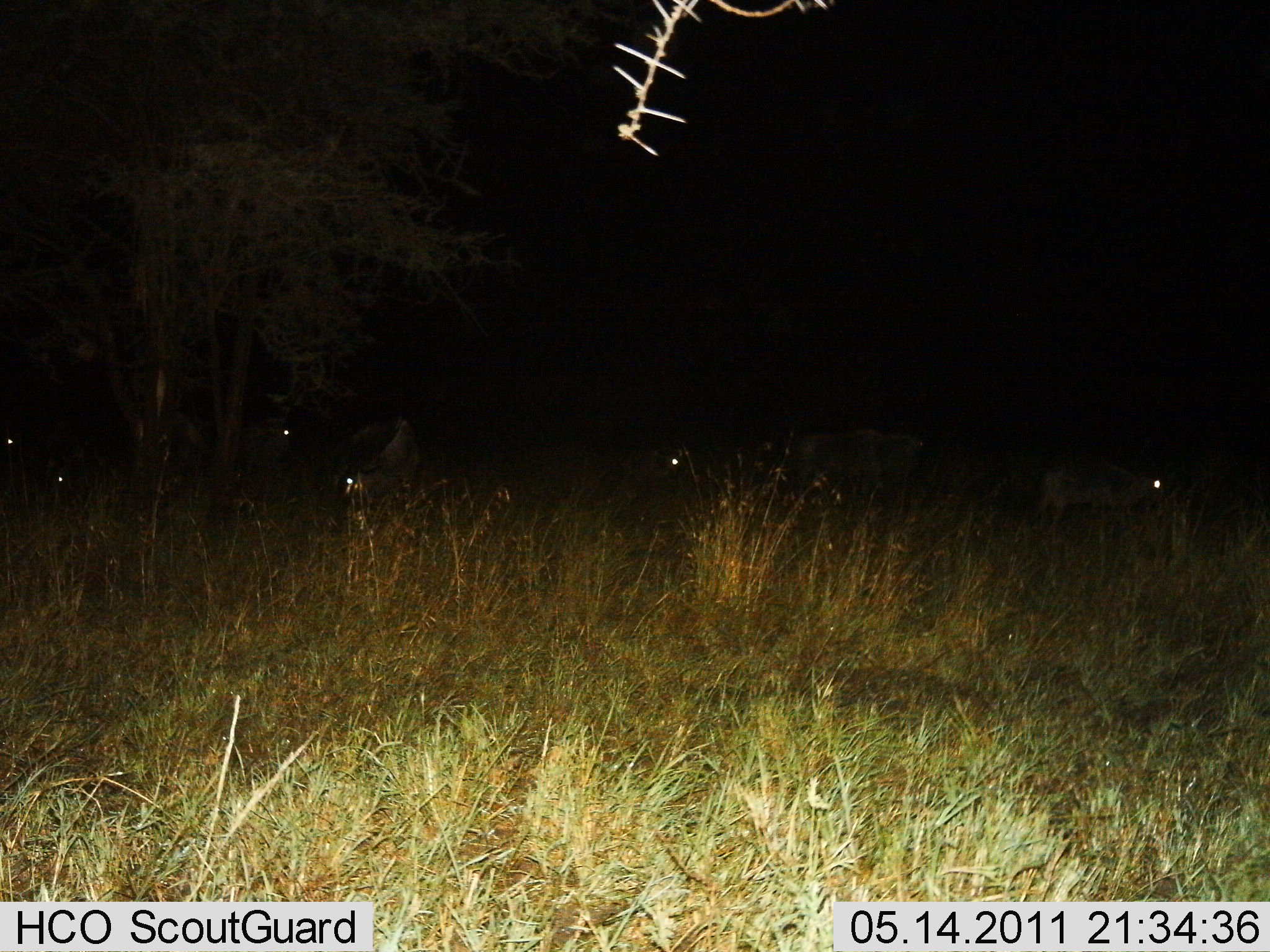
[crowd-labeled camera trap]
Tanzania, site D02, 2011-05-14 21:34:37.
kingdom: Animalia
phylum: Chordata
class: Mammalia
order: Artiodactyla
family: Bovidae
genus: Connochaetes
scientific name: Connochaetes taurinus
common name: blue wildebeest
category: wildebeest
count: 6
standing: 40%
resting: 0%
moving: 40%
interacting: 0%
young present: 0%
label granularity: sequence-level